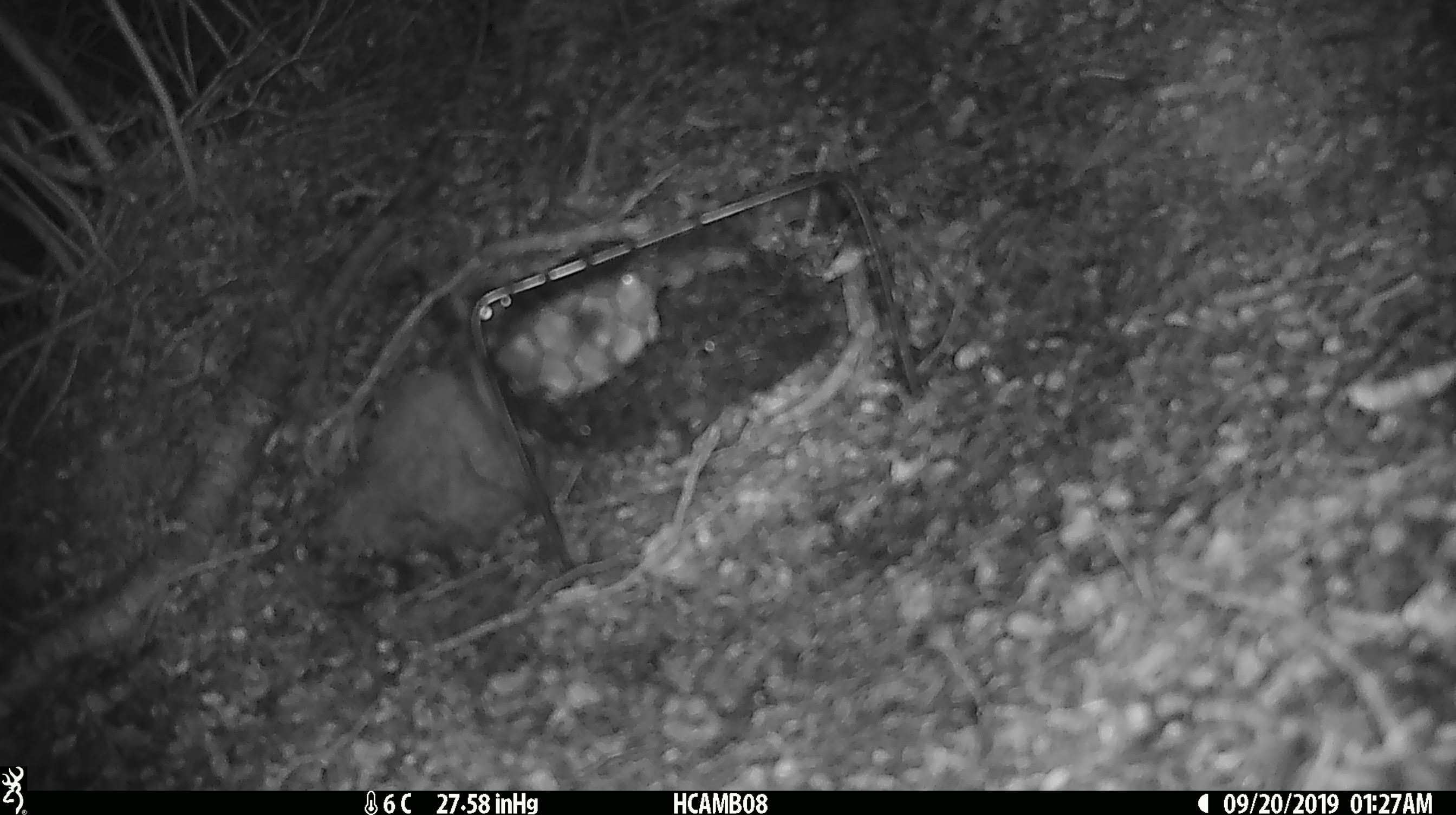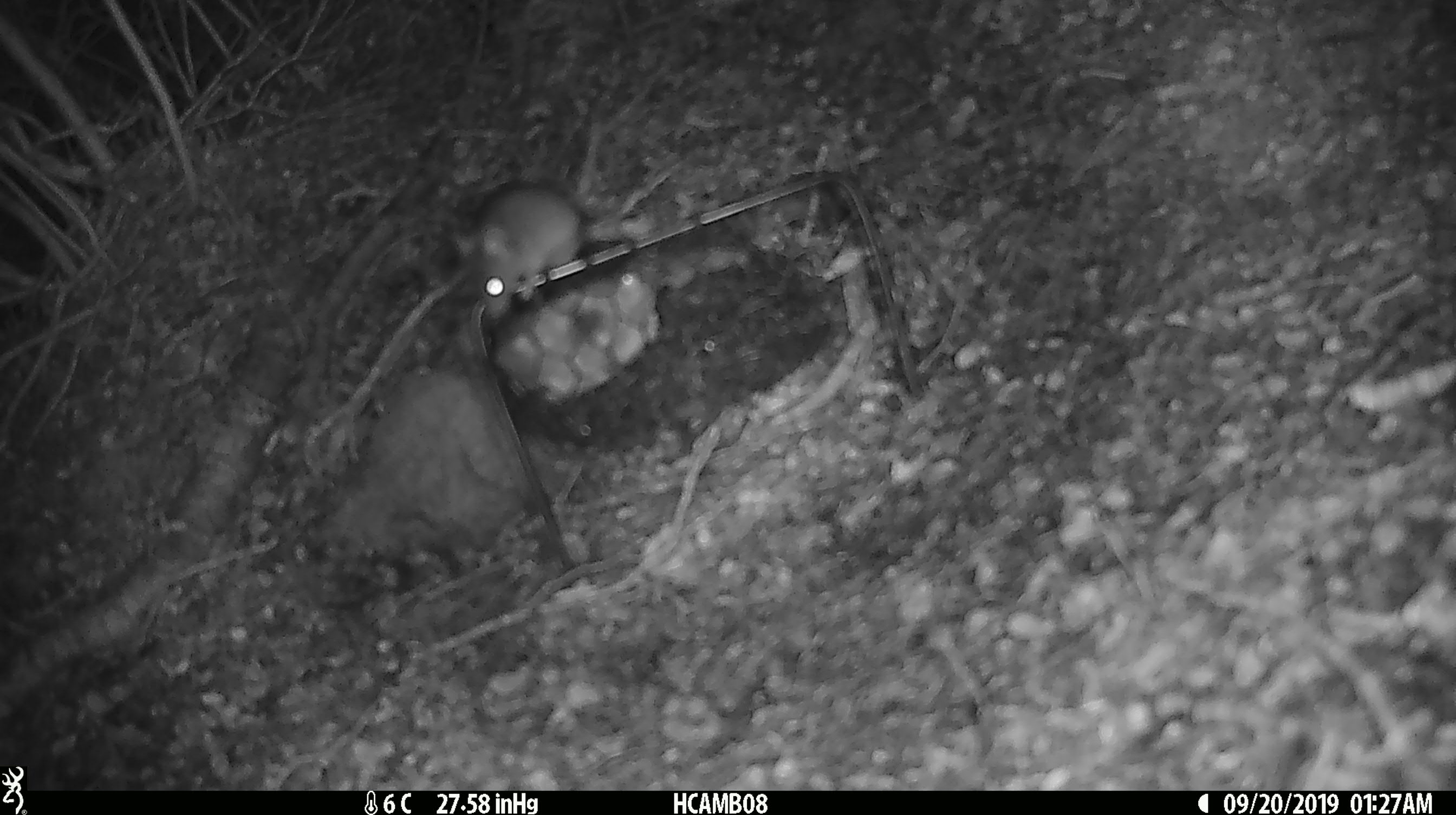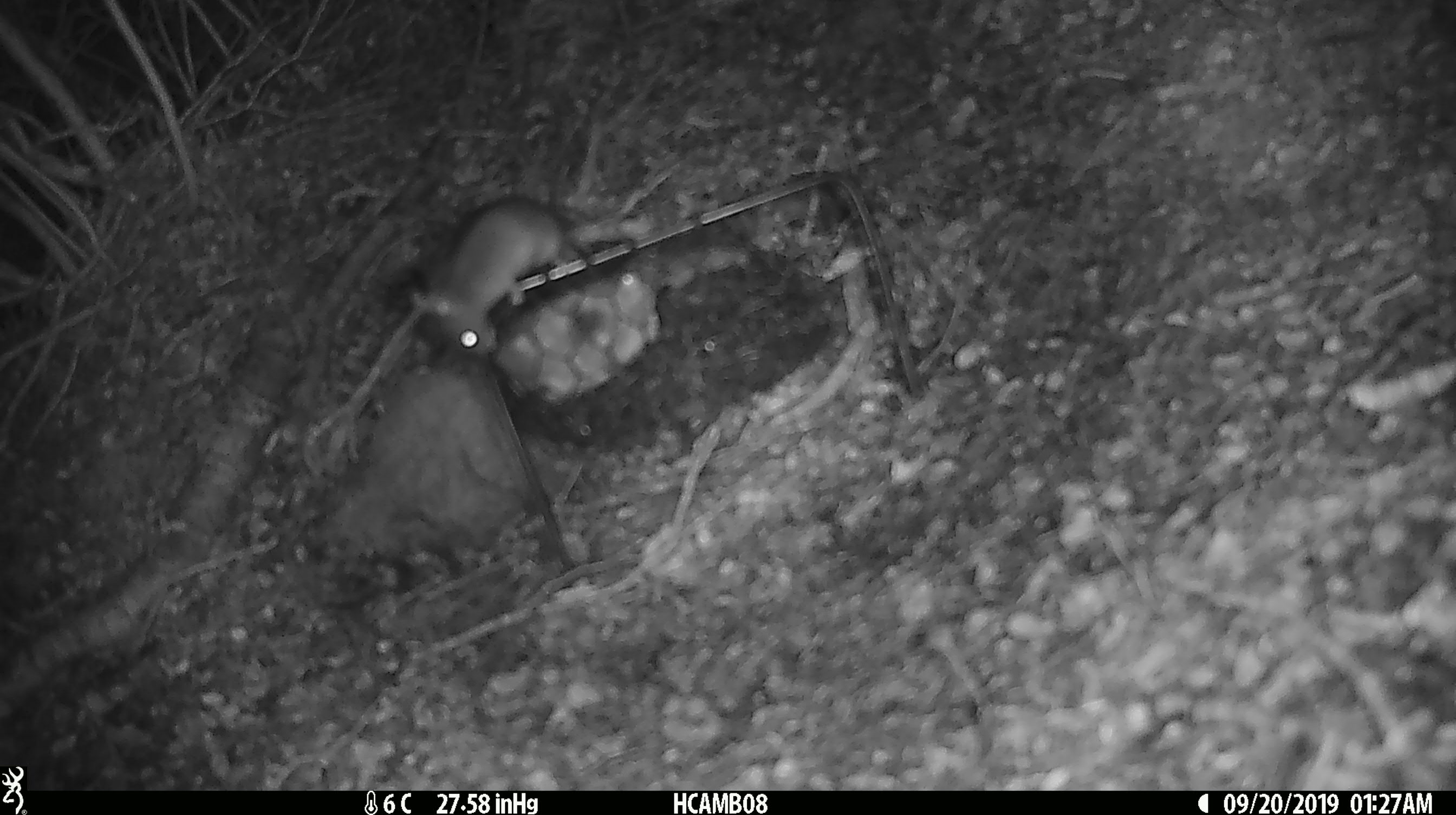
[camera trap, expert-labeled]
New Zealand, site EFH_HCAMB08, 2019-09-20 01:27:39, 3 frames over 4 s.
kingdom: Animalia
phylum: Chordata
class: Mammalia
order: Rodentia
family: Muridae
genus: Mus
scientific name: Mus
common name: mouse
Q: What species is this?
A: Mouse (Mus).